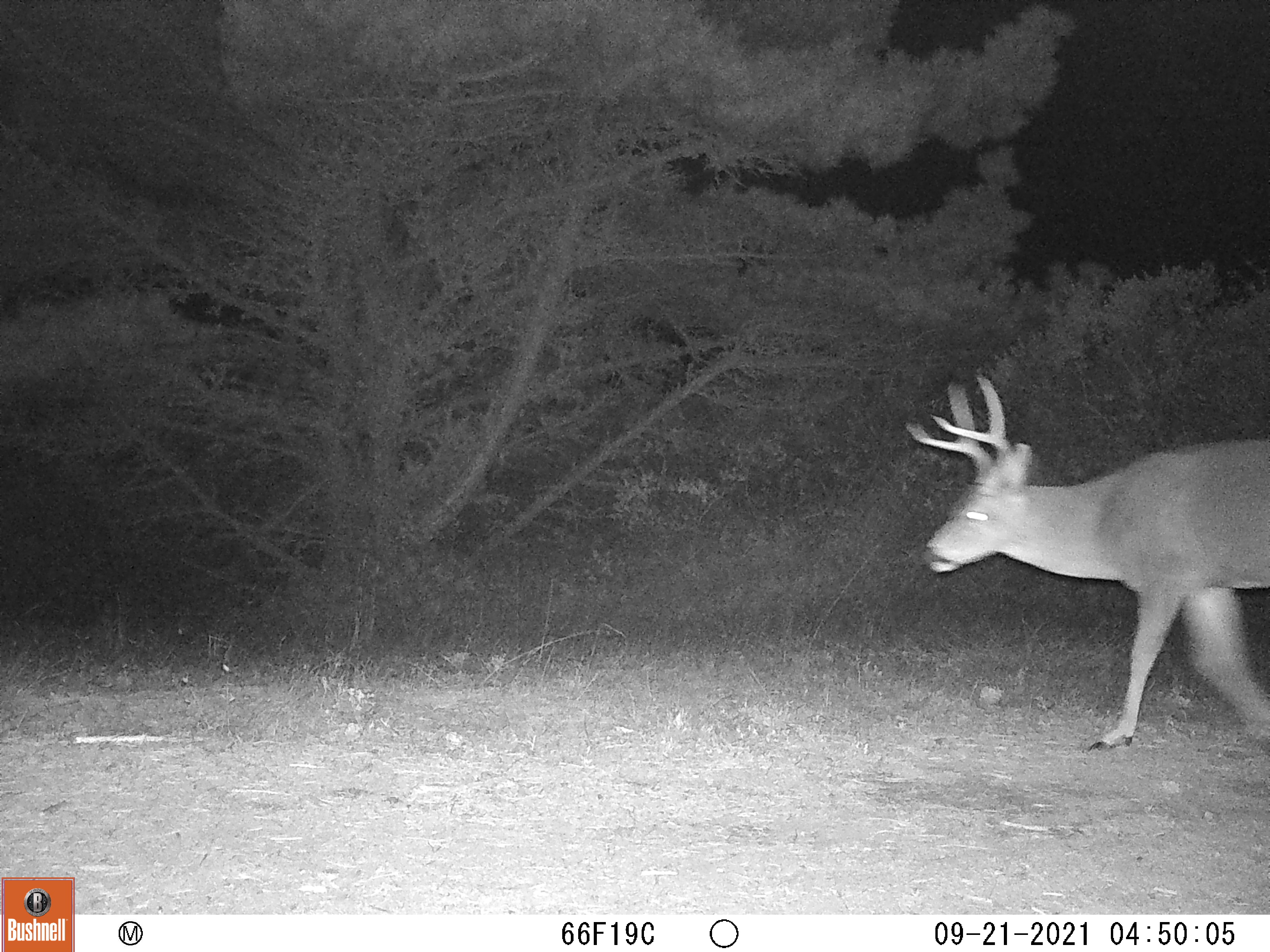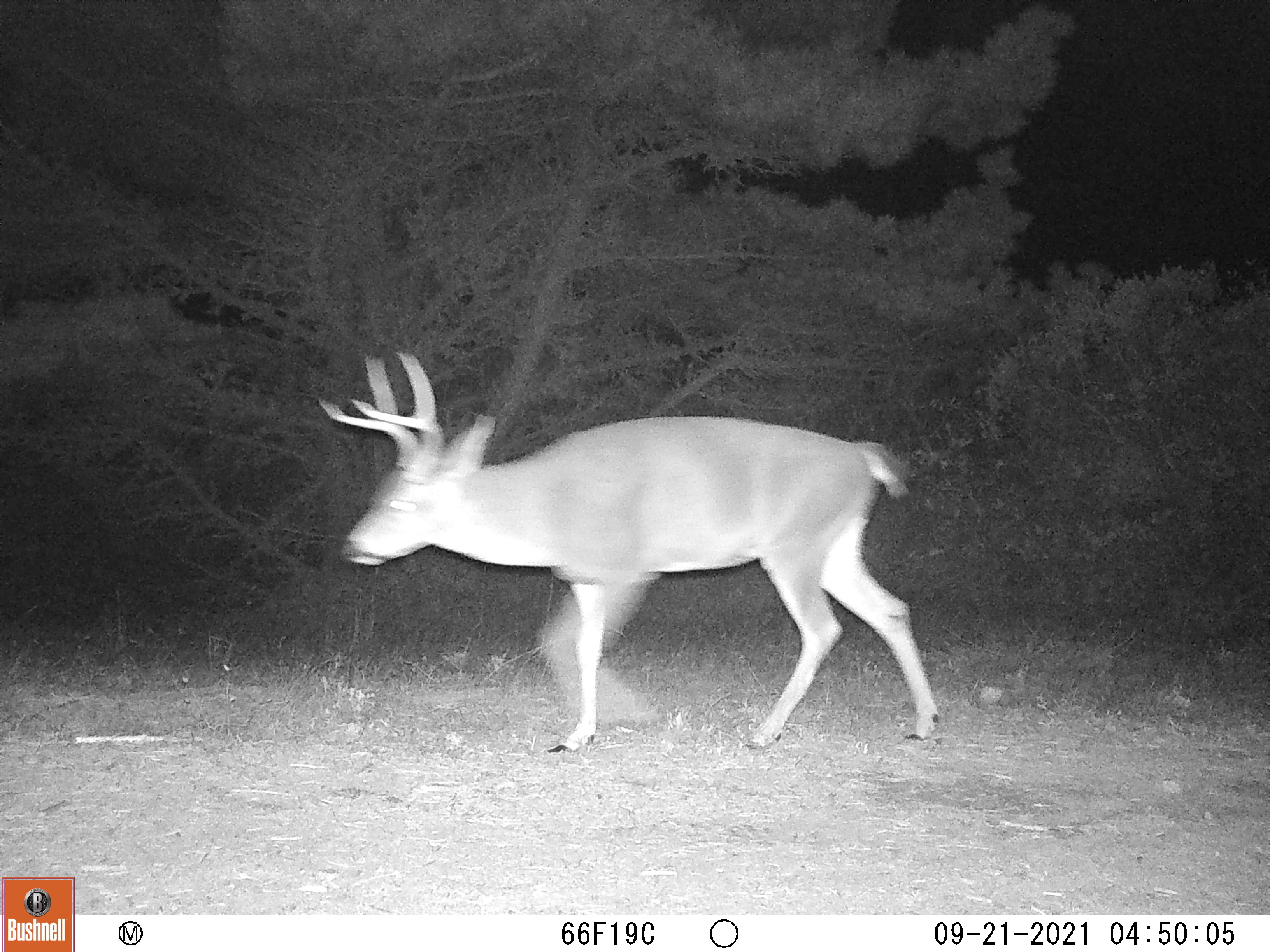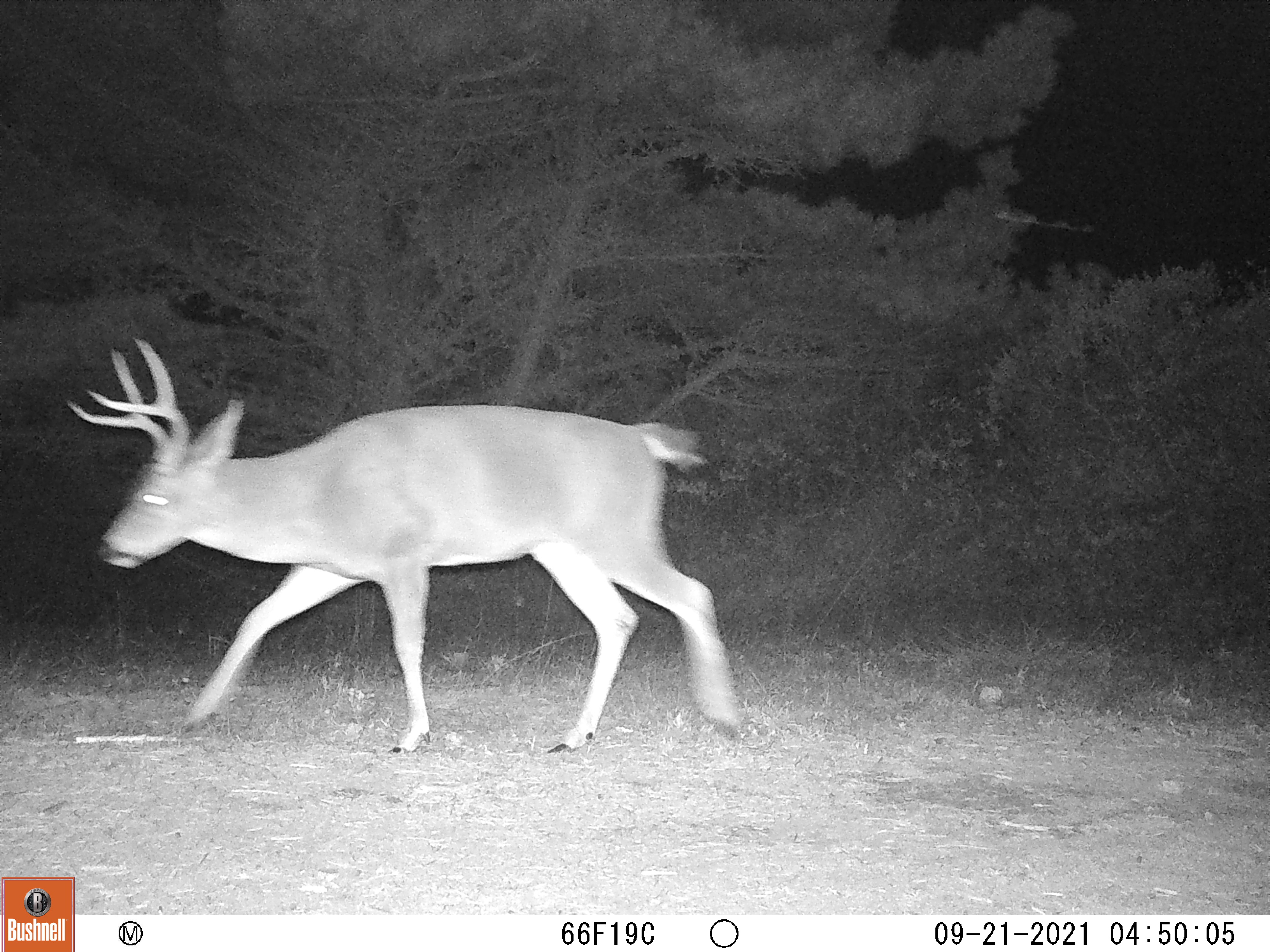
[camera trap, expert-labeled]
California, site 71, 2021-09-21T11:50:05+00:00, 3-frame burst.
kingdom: Animalia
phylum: Chordata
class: Mammalia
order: Artiodactyla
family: Cervidae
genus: Odocoileus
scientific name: Odocoileus hemionus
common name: mule deer